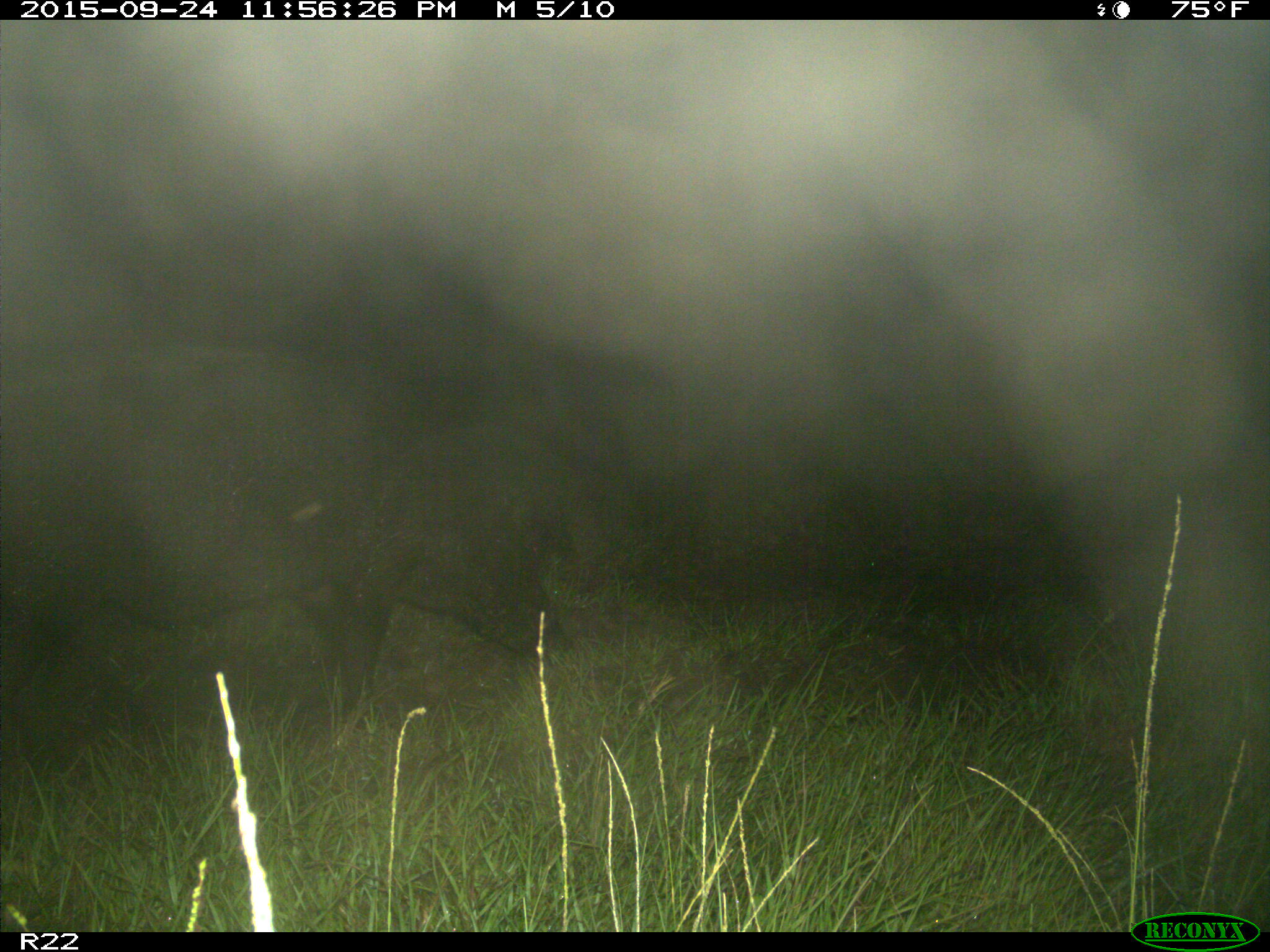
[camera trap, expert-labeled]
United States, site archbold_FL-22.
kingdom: Animalia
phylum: Chordata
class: Mammalia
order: Artiodactyla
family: Suidae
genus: Sus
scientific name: Sus scrofa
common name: wild boar